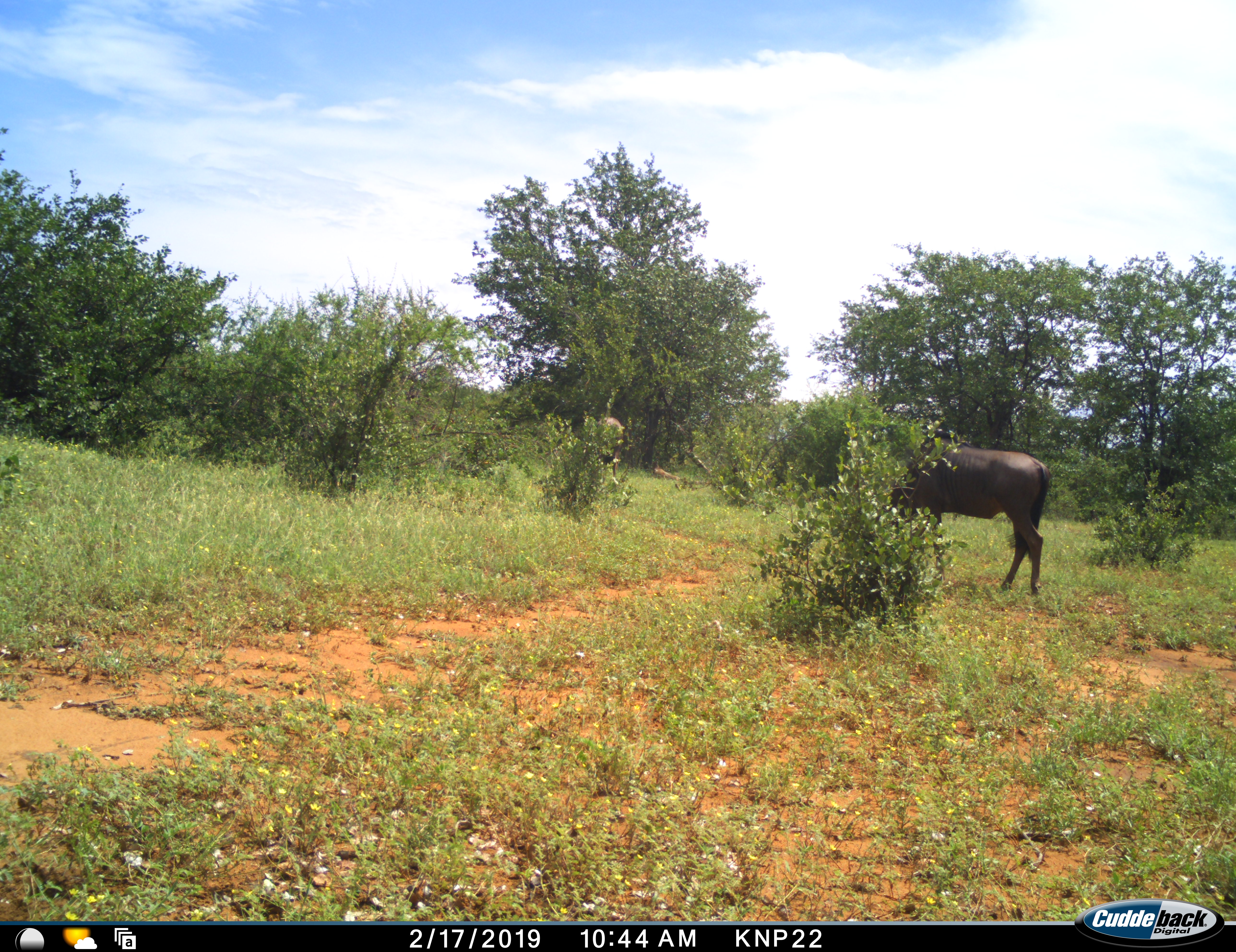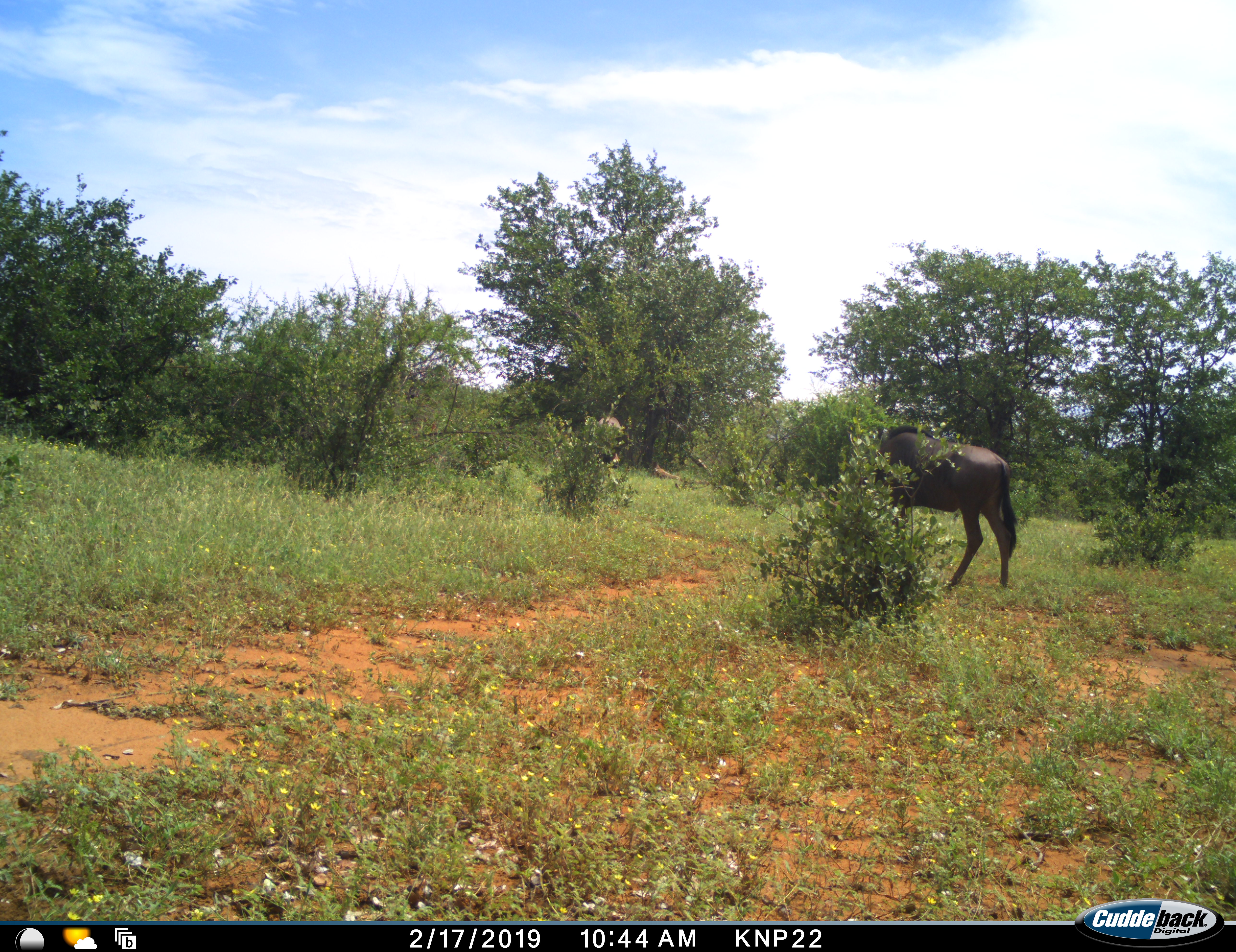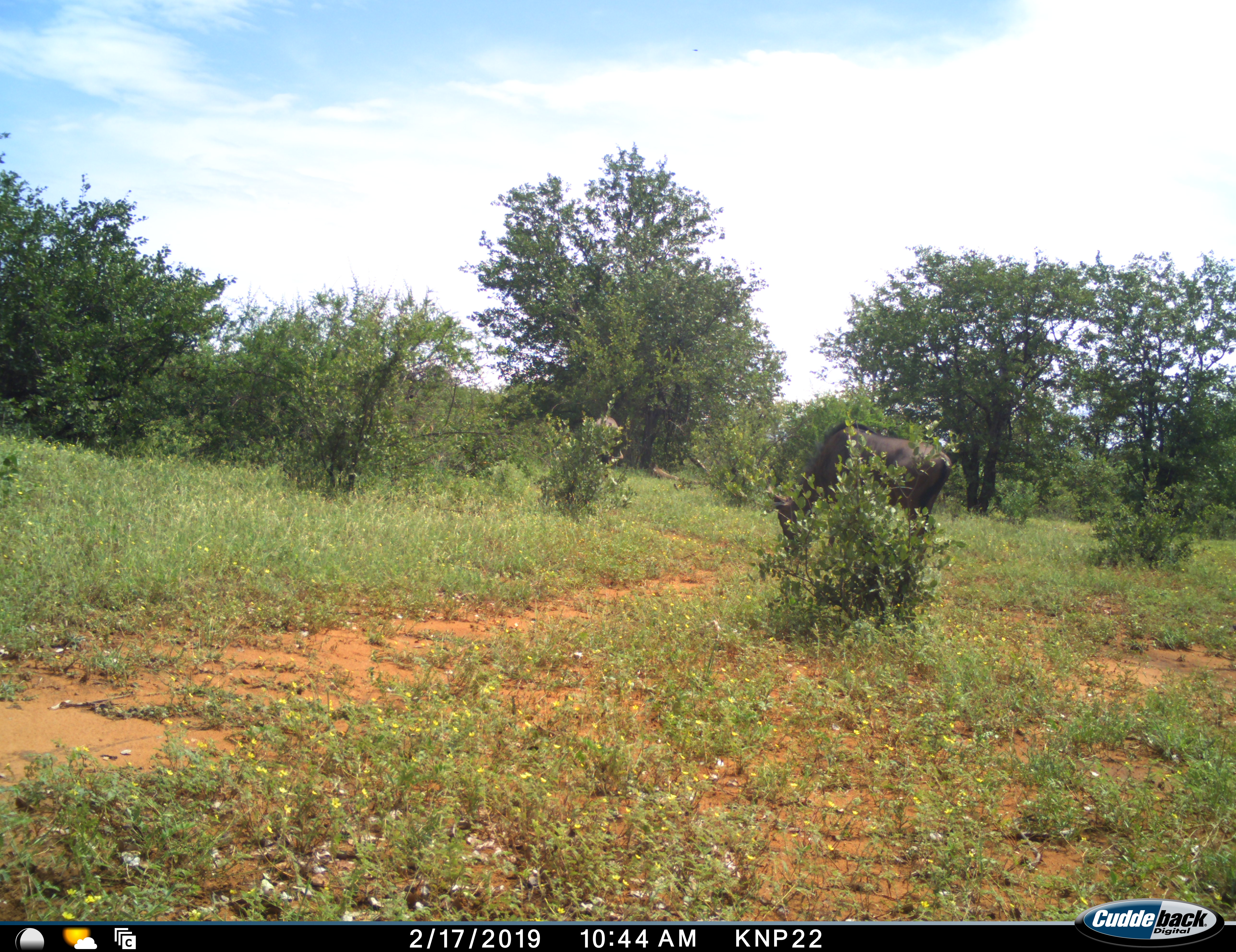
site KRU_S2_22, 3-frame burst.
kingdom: Animalia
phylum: Chordata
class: Mammalia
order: Artiodactyla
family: Bovidae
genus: Connochaetes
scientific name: Connochaetes taurinus taurinus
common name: blue wildebeest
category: wildebeestblue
Wildebeestblue (blue wildebeest) (Connochaetes taurinus taurinus), count 1. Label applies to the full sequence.